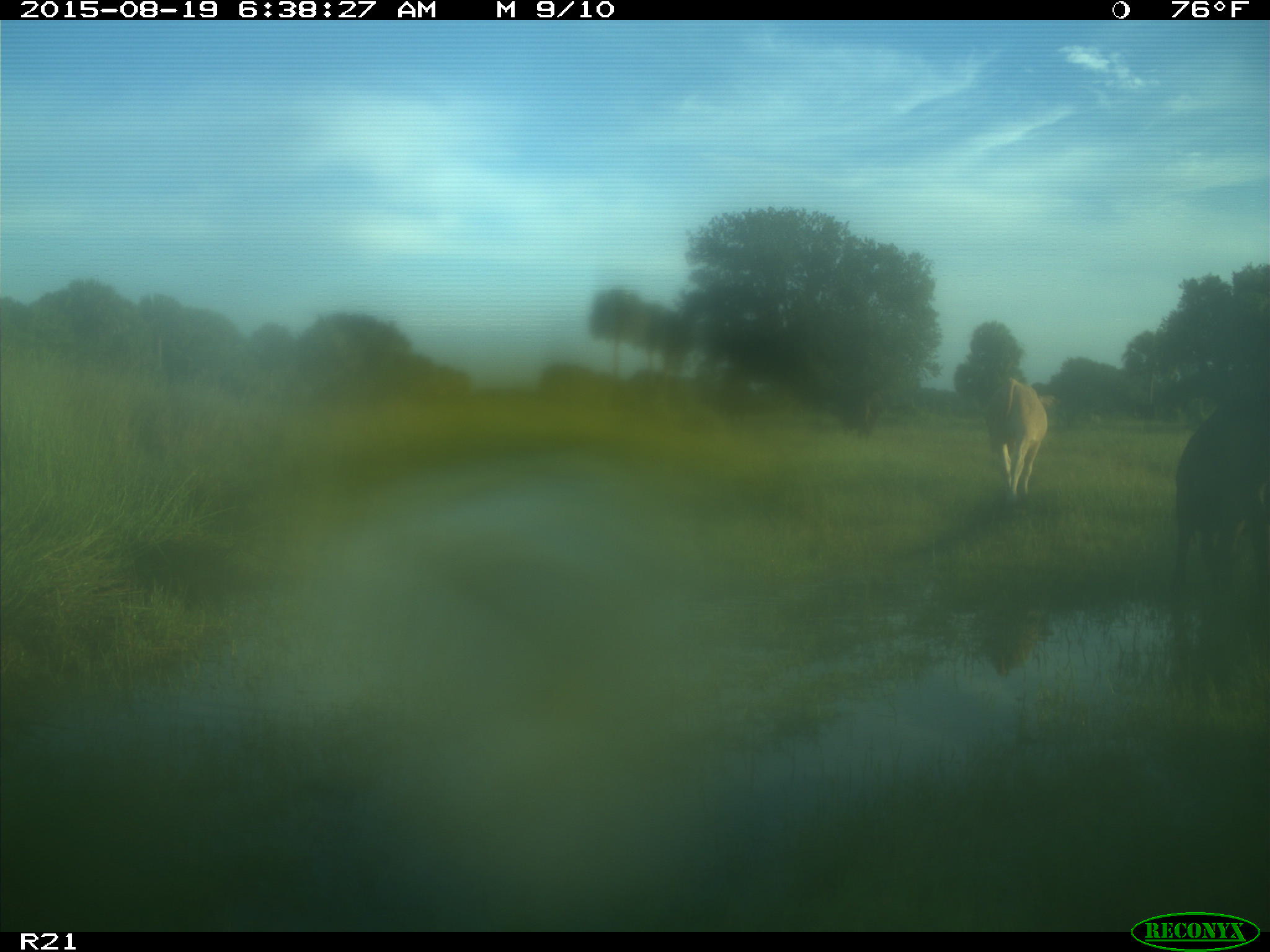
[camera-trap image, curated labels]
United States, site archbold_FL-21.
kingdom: Animalia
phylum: Chordata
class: Mammalia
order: Artiodactyla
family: Bovidae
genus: Bos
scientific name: Bos taurus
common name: domestic cow